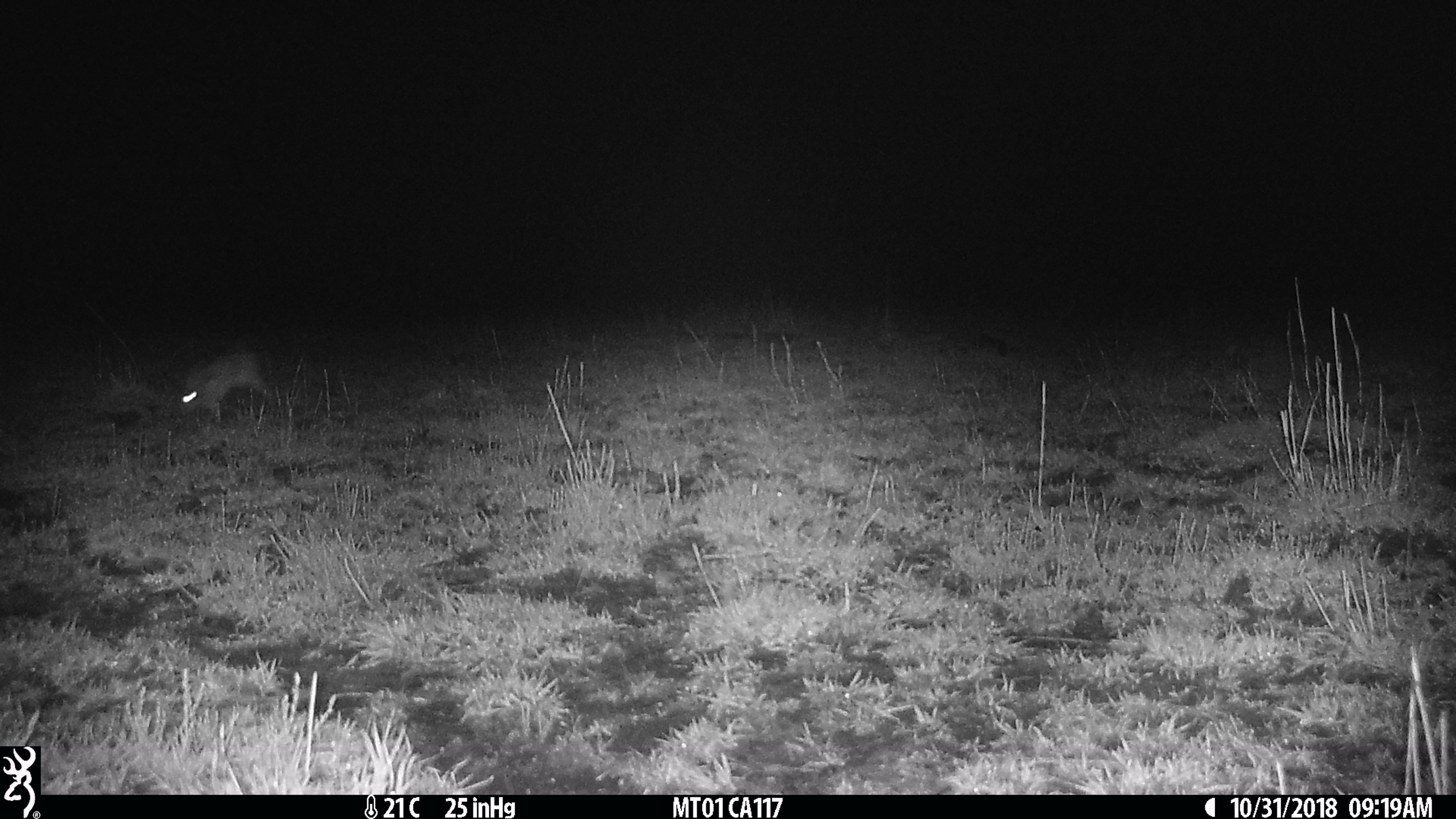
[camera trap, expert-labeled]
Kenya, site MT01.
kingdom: Animalia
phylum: Chordata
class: Mammalia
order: Lagomorpha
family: Leporidae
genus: Lepus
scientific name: Lepus capensis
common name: cape hare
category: hare